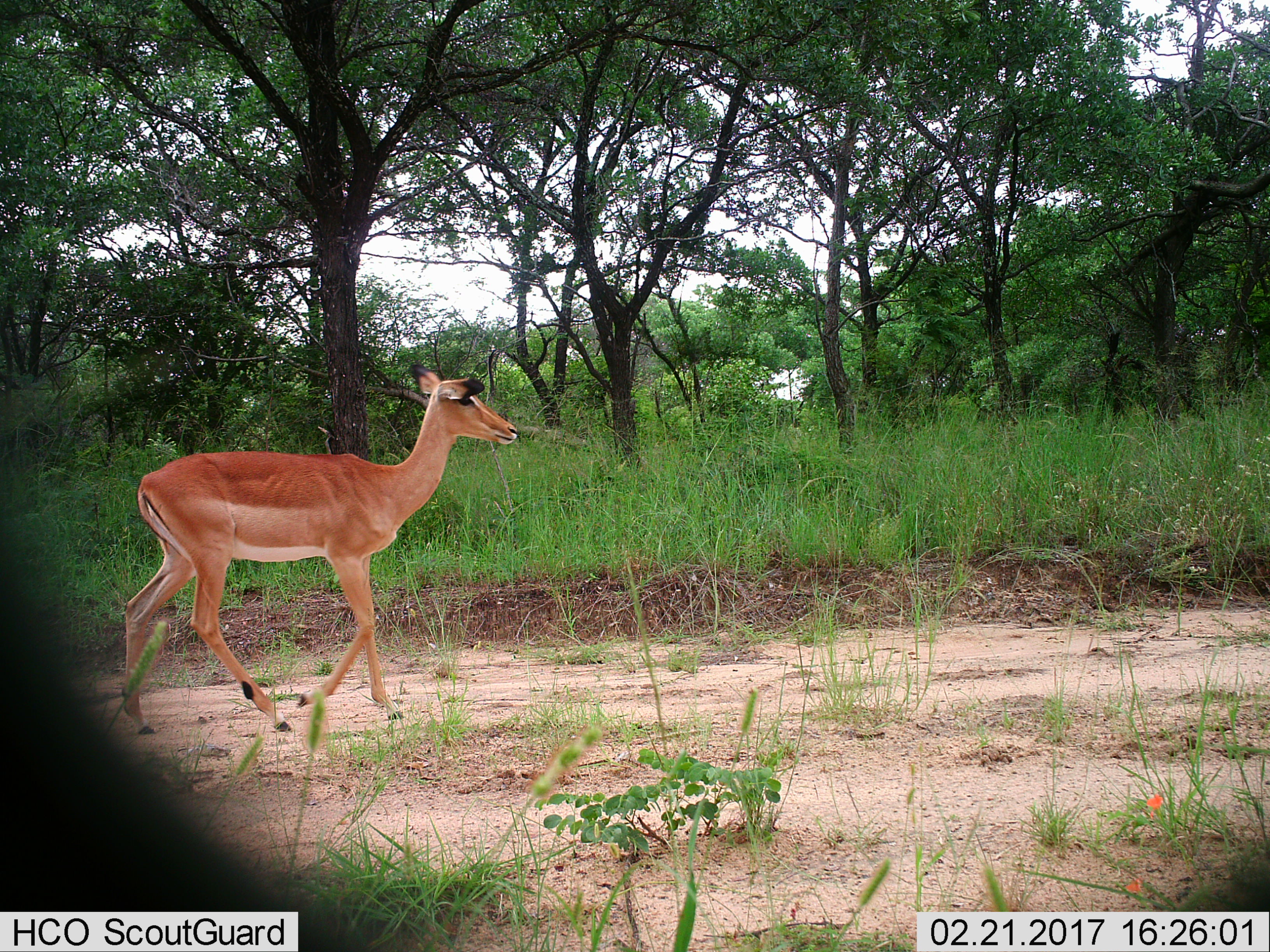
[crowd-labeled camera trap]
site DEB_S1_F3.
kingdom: Animalia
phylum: Chordata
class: Mammalia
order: Artiodactyla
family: Bovidae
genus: Aepyceros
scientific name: Aepyceros melampus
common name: impala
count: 1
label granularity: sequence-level